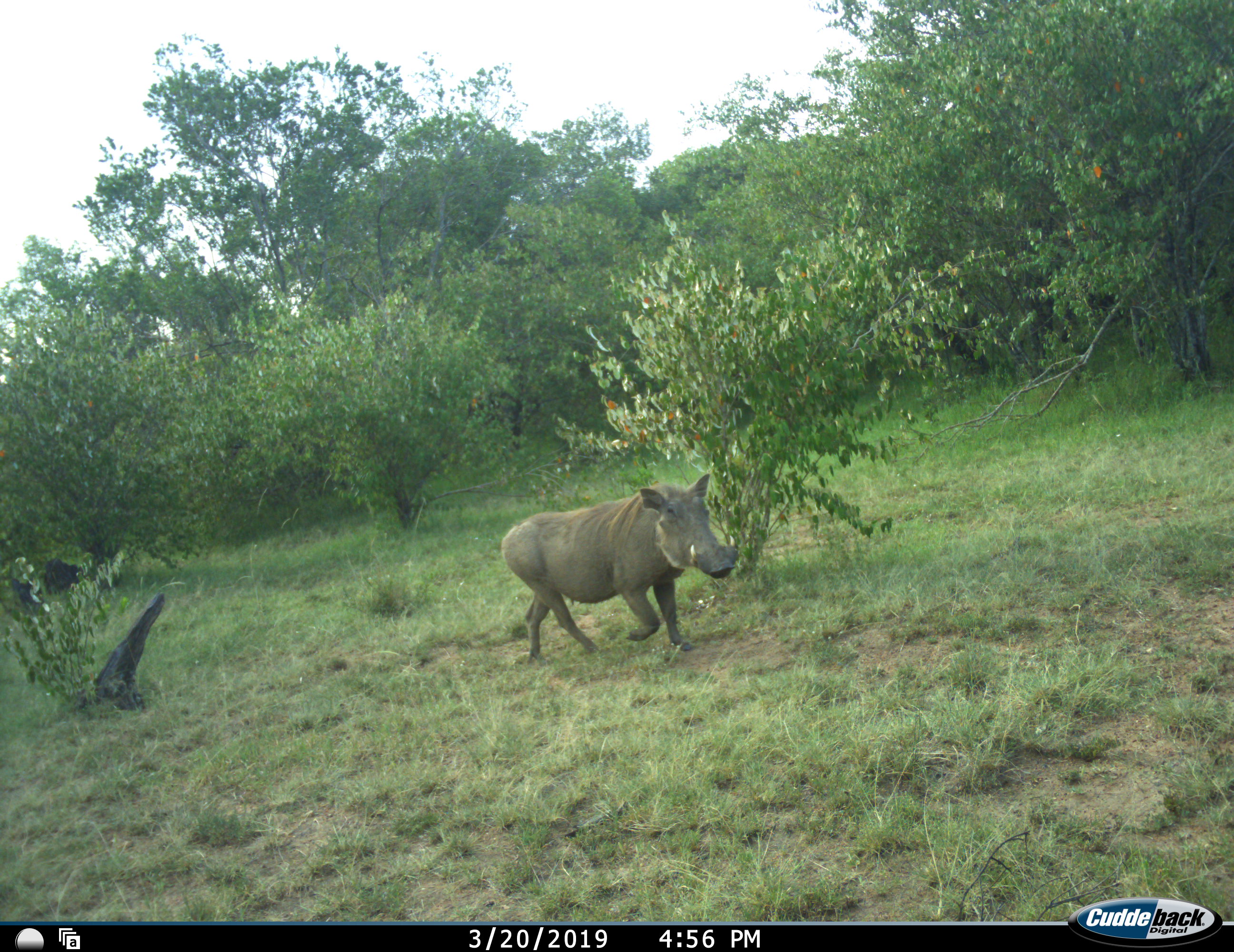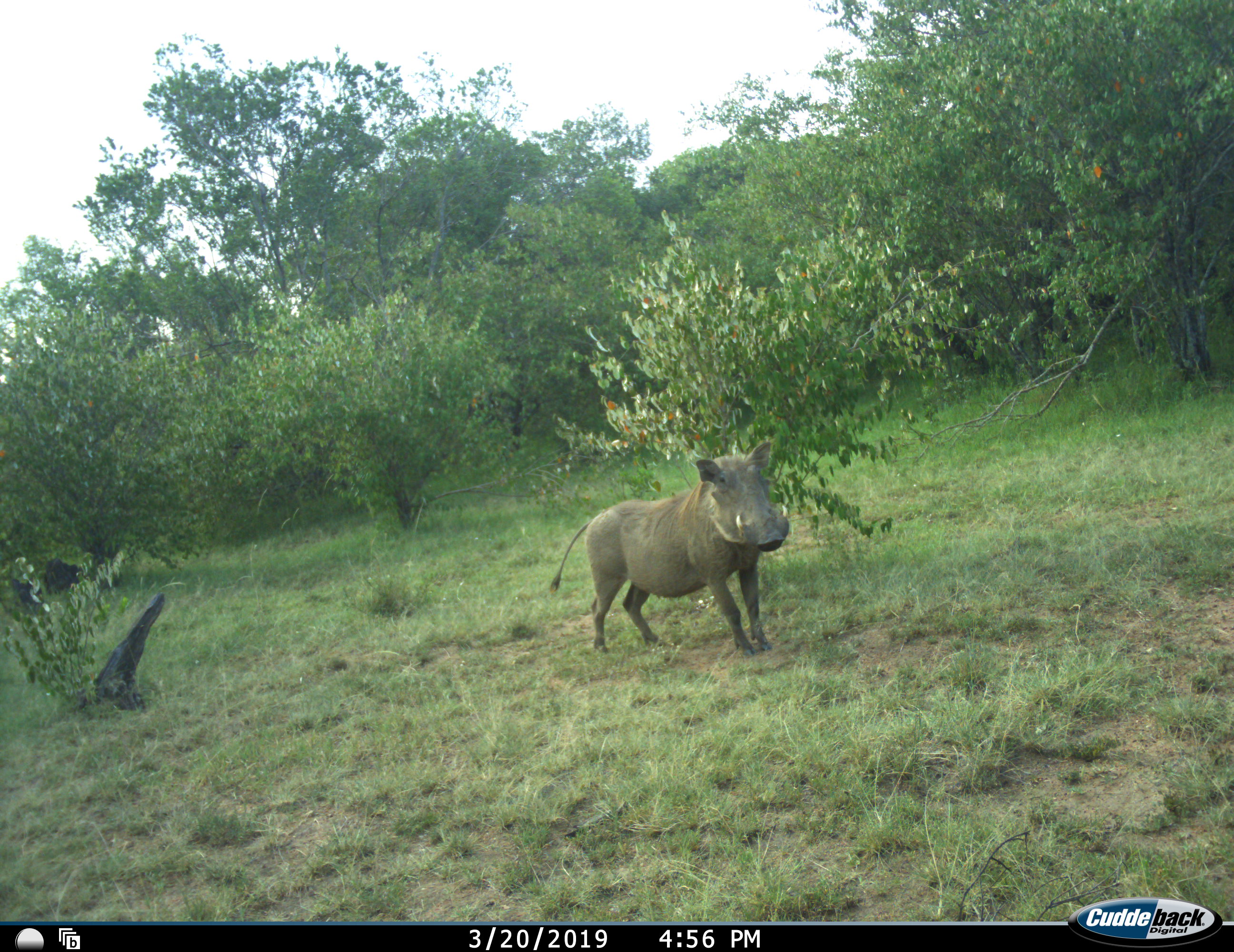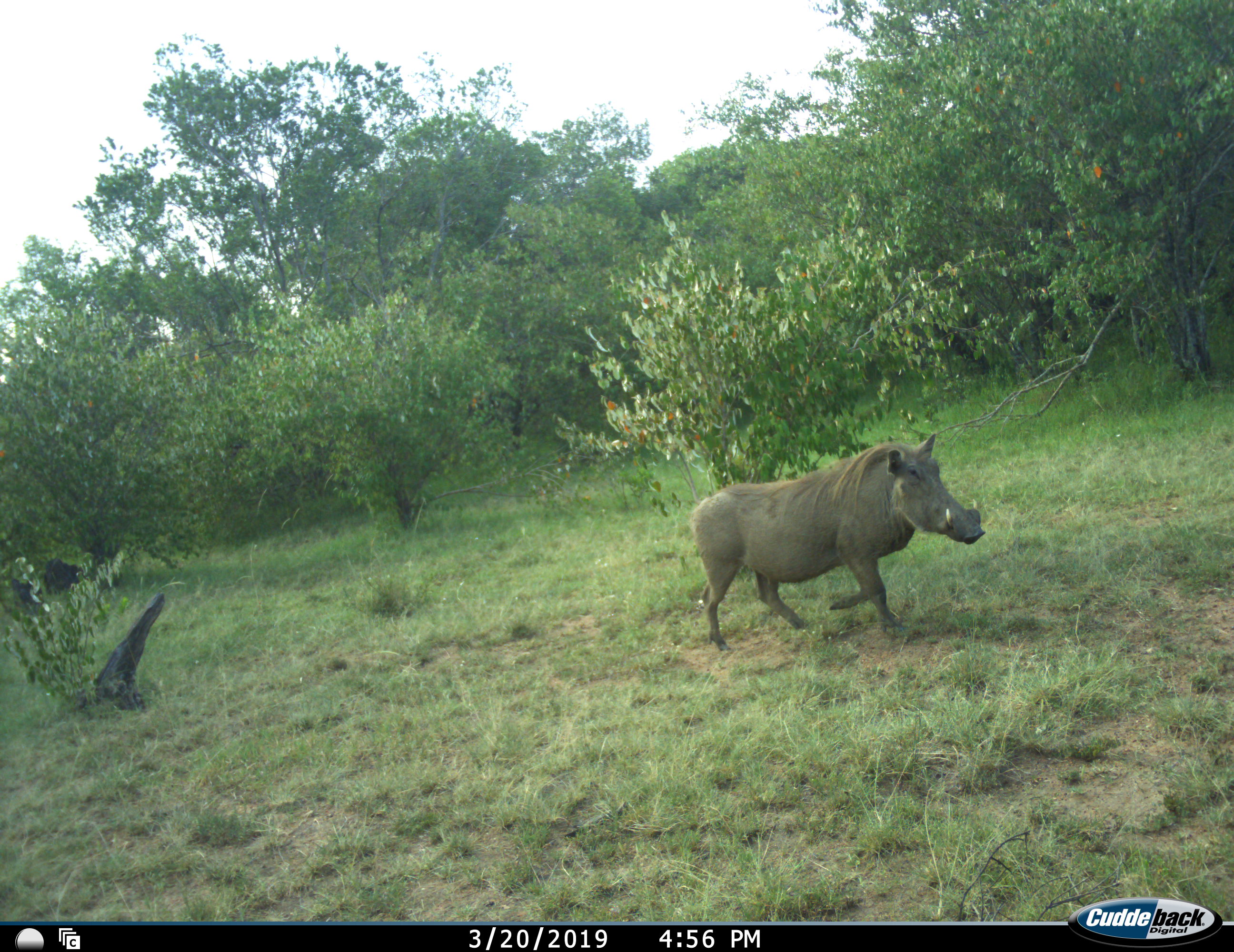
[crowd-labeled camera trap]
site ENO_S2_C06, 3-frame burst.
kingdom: Animalia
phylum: Chordata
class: Mammalia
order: Artiodactyla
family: Suidae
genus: Phacochoerus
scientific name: Phacochoerus africanus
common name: warthog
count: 1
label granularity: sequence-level